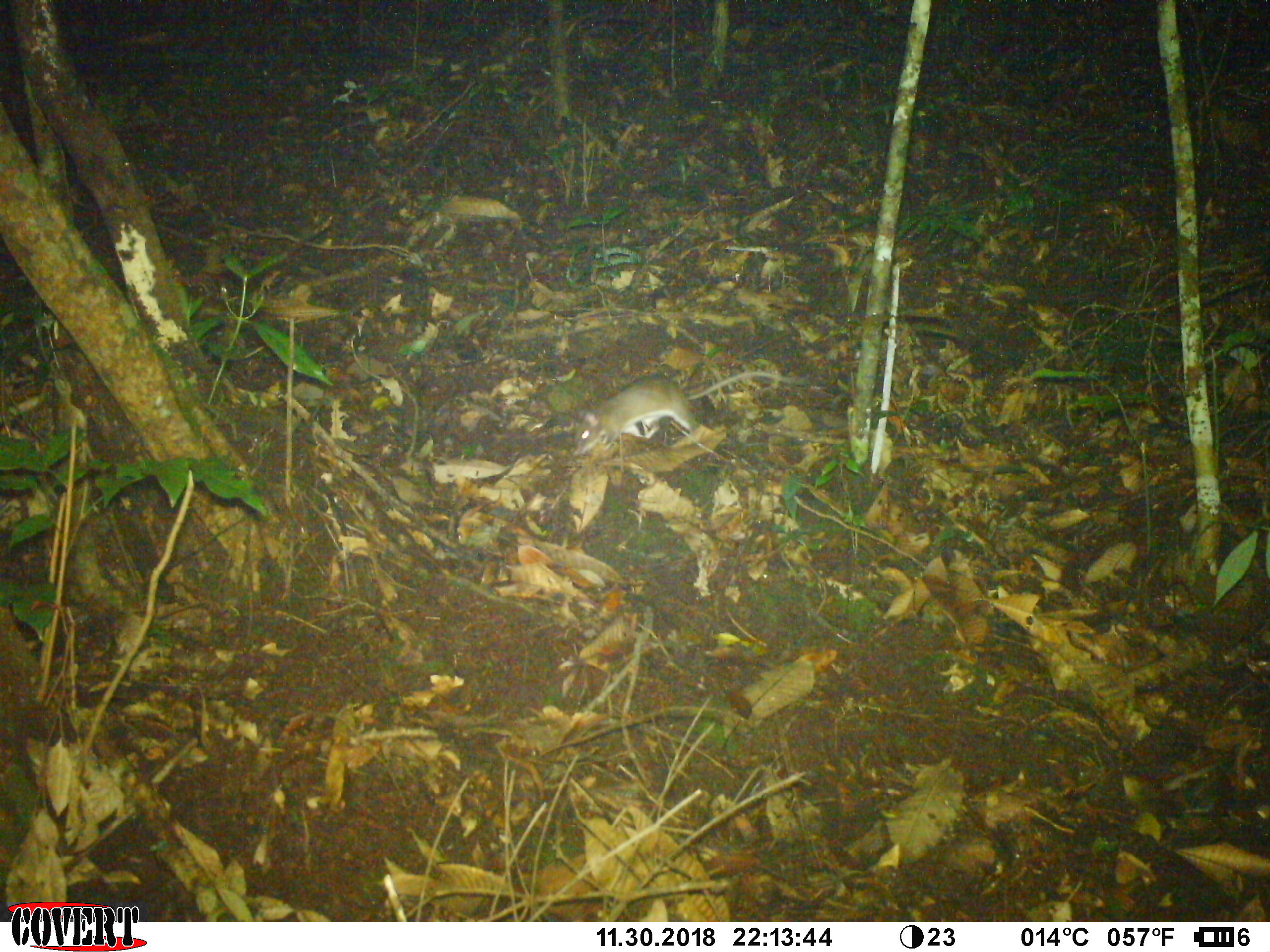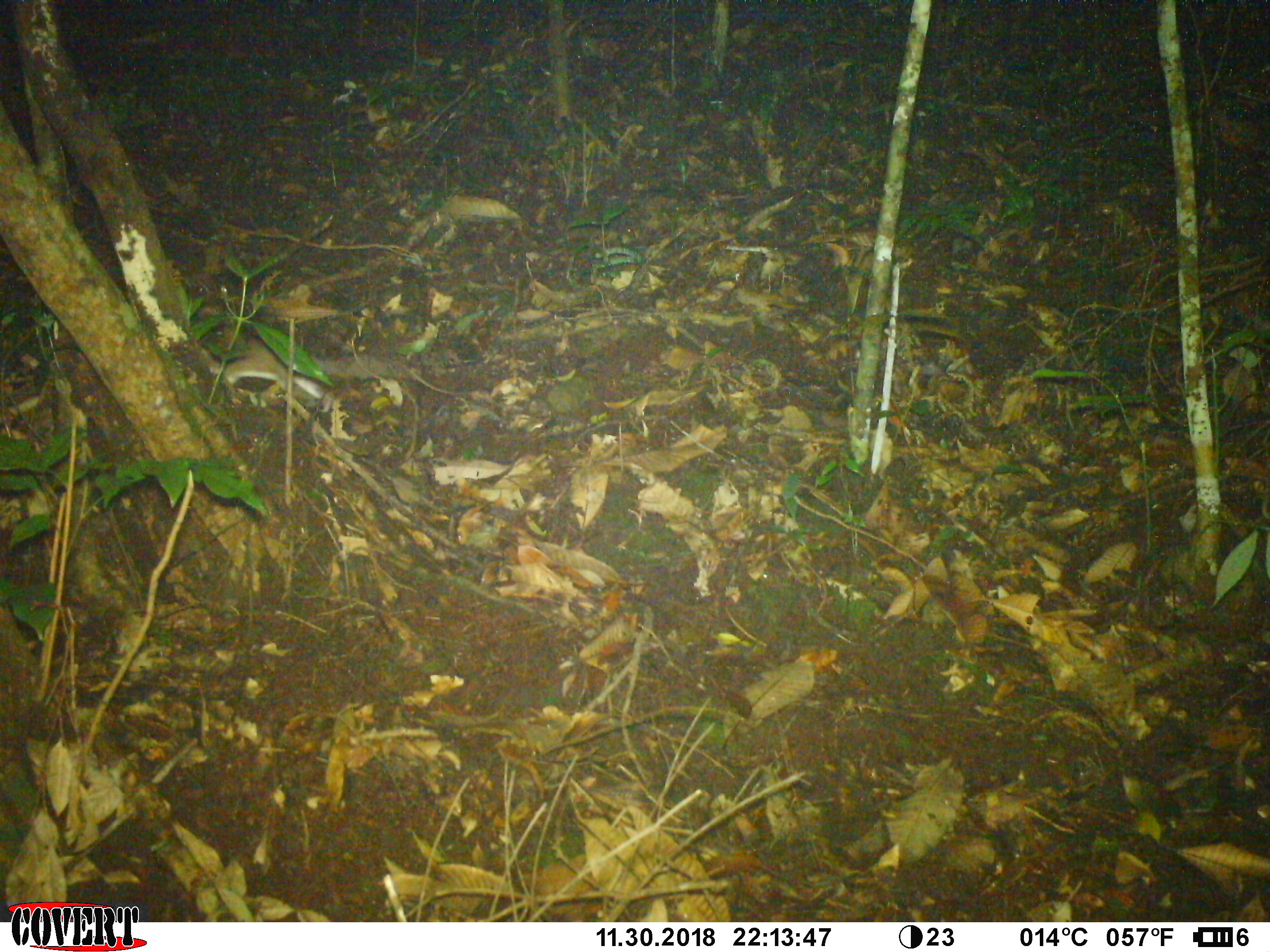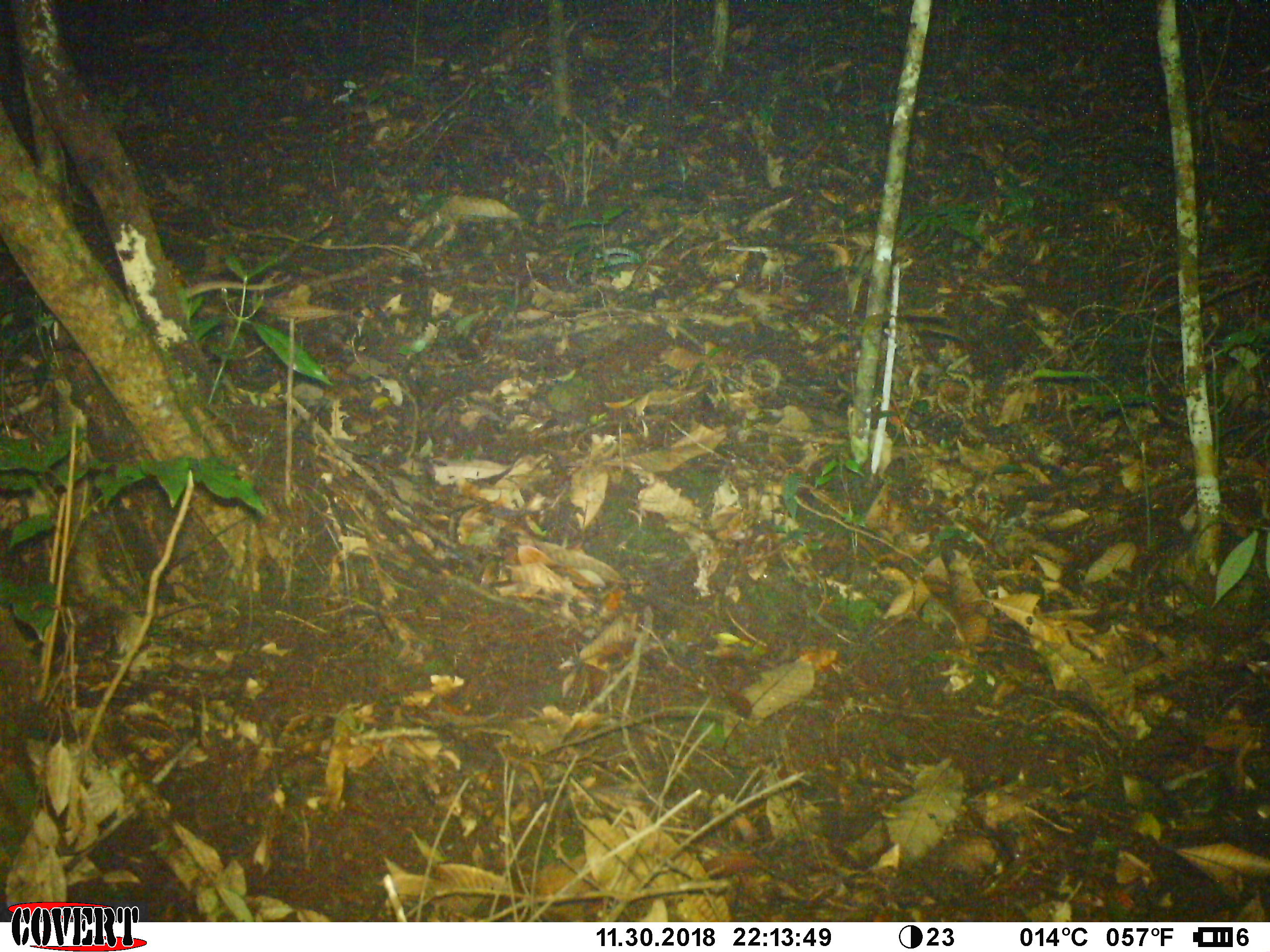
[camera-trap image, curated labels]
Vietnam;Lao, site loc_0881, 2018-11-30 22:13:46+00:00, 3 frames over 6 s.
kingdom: Animalia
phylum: Chordata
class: Mammalia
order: Rodentia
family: Muridae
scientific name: Muridae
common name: old-world mice and rats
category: unidentified murid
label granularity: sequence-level